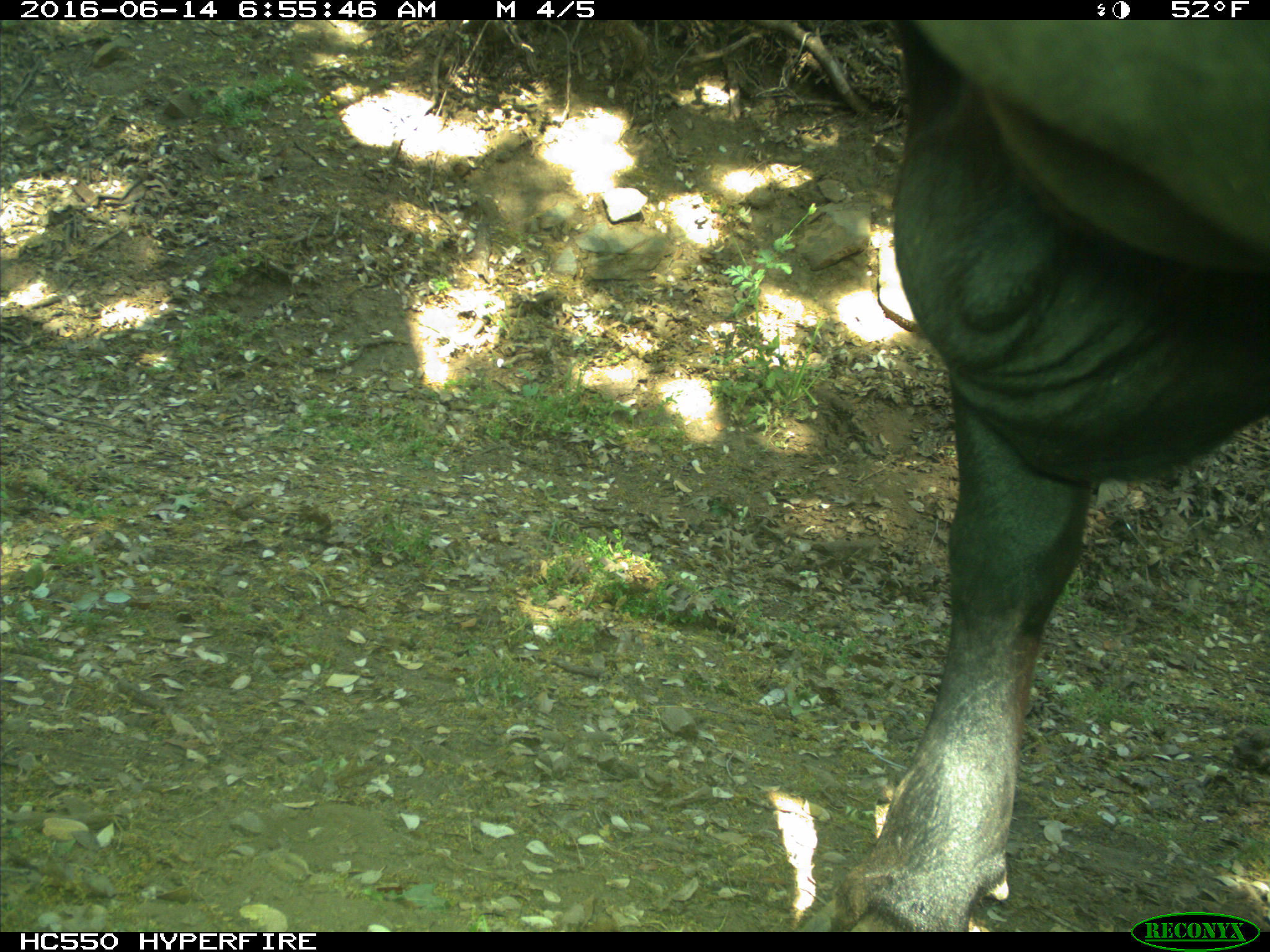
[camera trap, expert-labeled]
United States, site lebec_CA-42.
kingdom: Animalia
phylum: Chordata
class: Mammalia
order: Artiodactyla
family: Bovidae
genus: Bos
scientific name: Bos taurus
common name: domestic cow